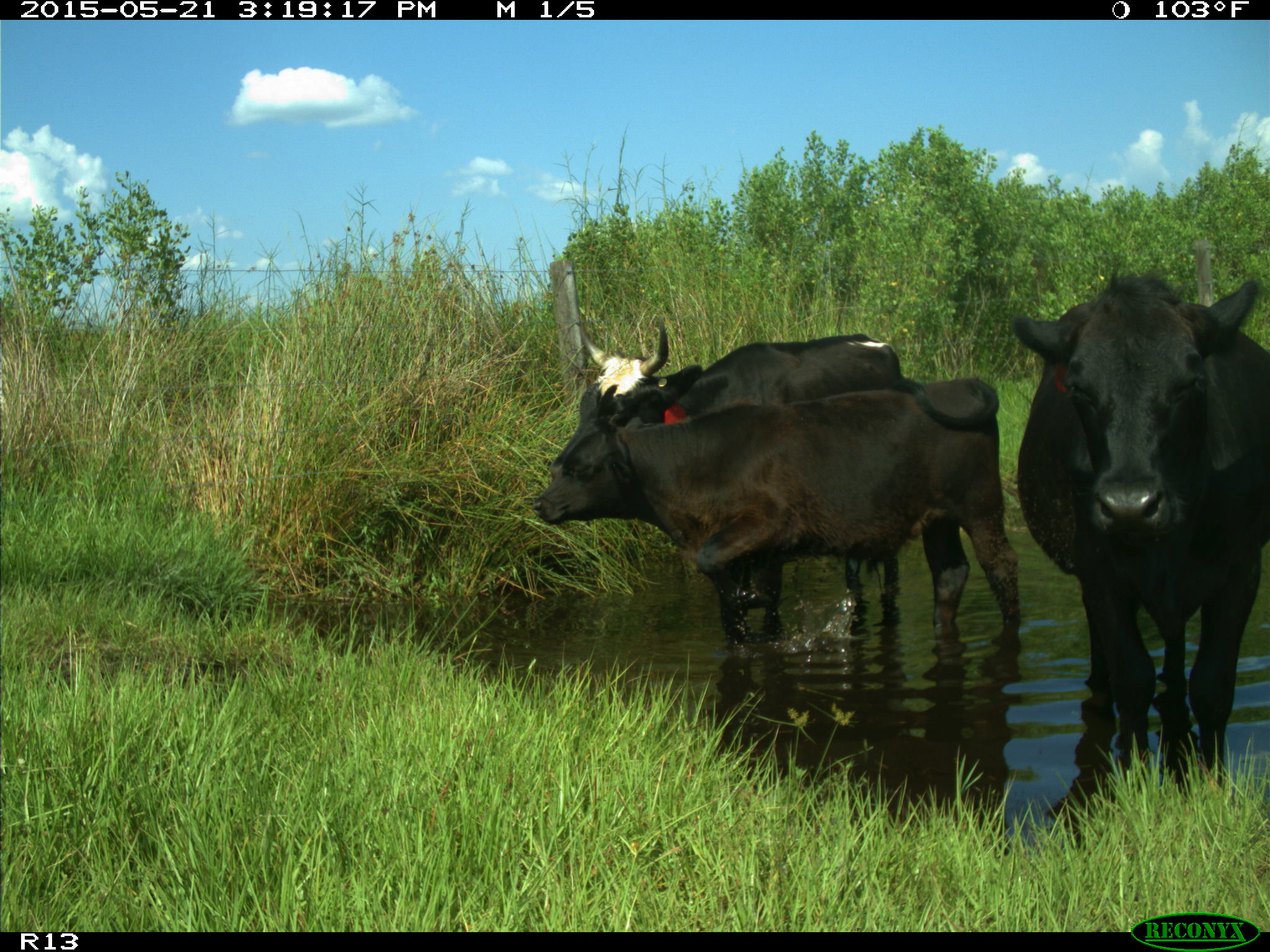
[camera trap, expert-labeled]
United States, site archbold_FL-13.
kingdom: Animalia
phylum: Chordata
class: Mammalia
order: Artiodactyla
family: Bovidae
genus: Bos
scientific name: Bos taurus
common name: domestic cow